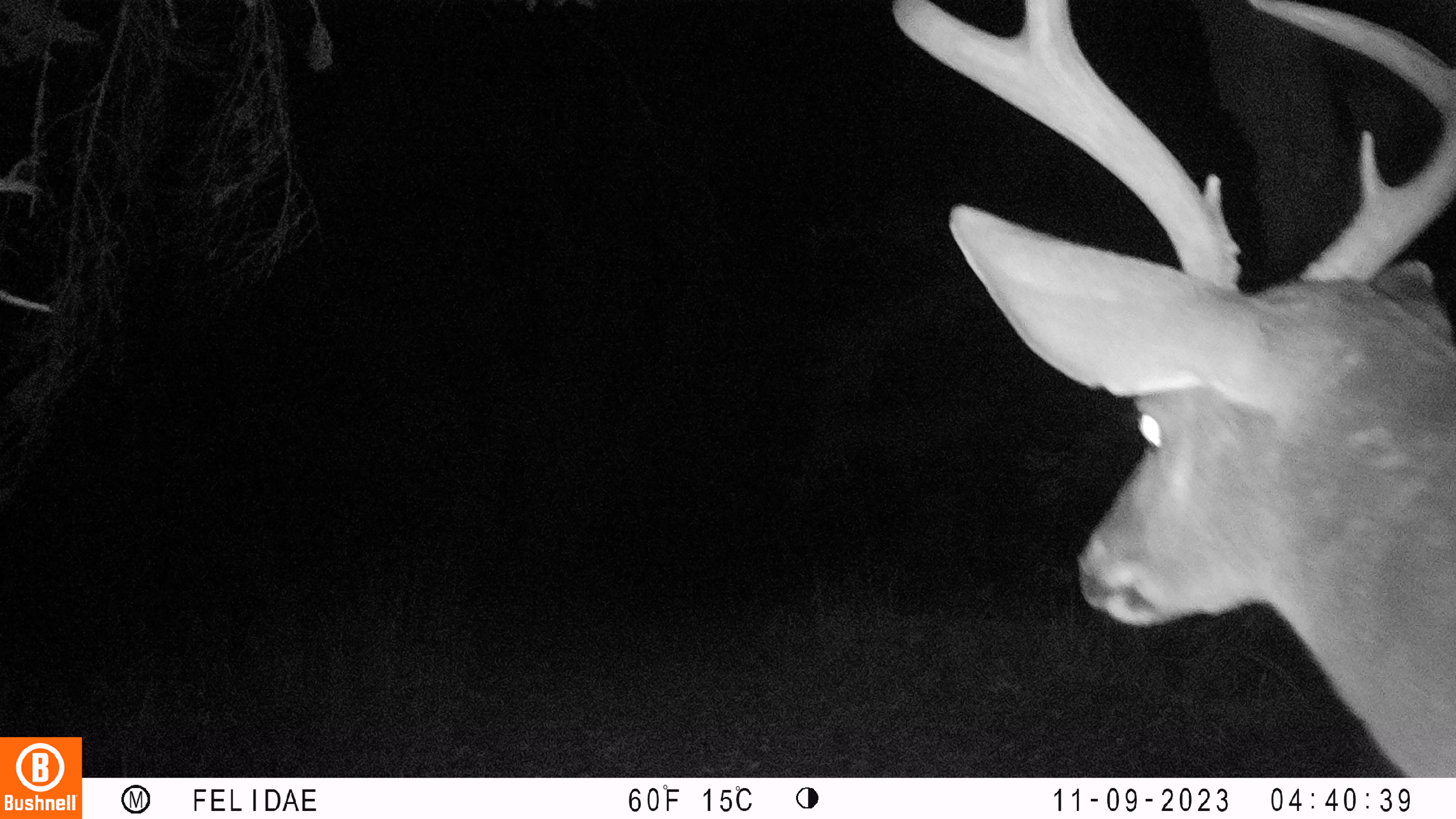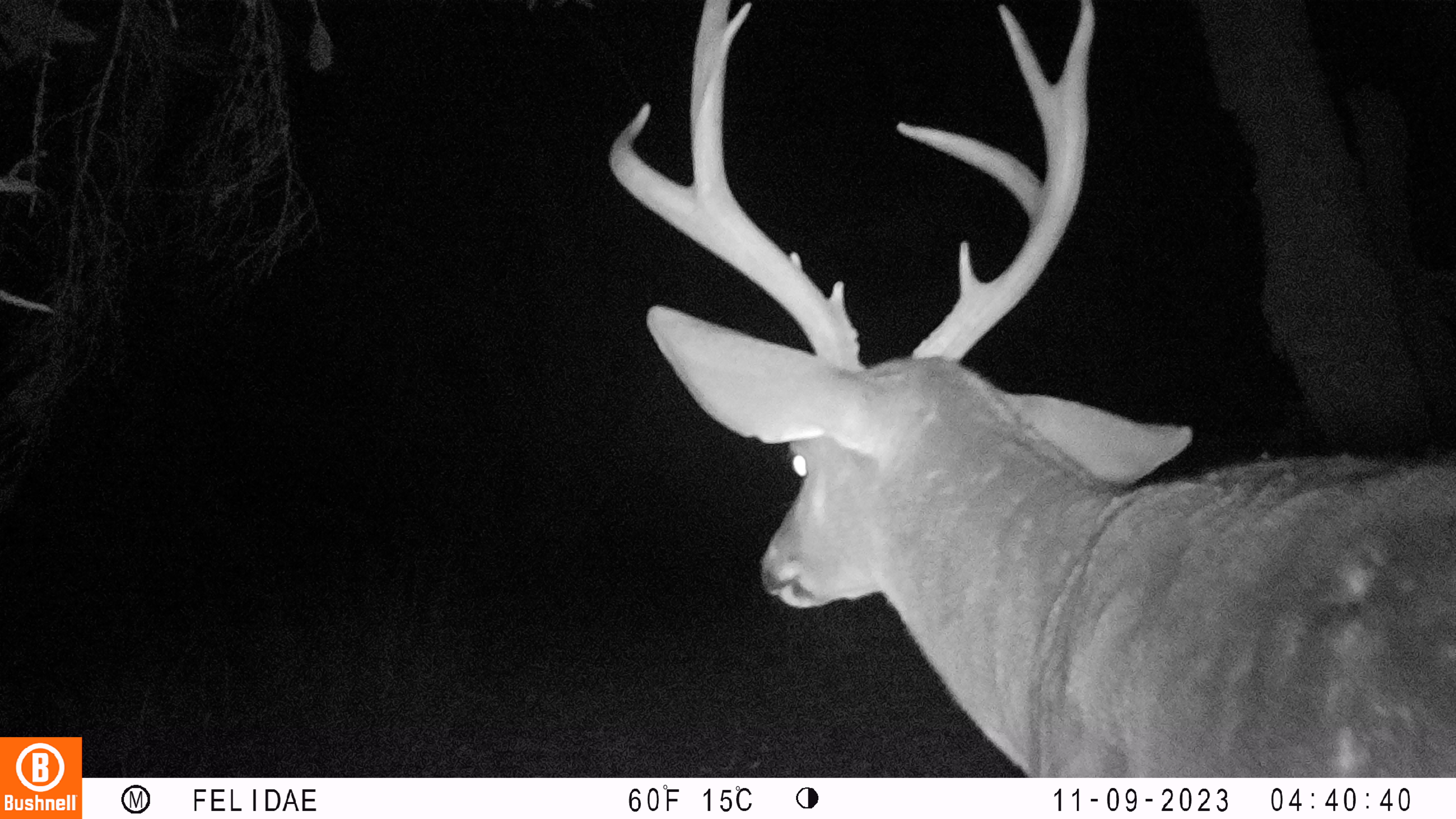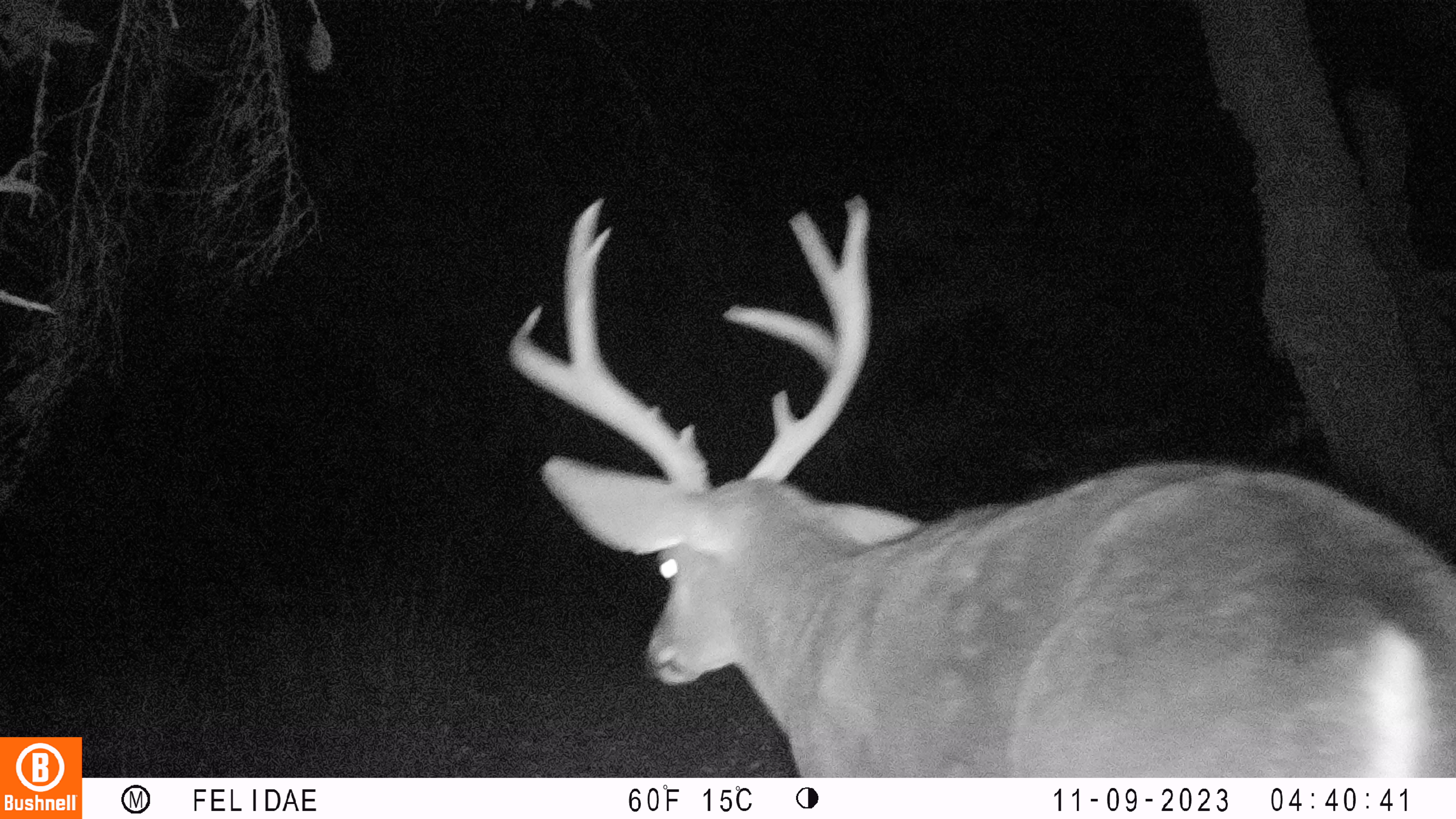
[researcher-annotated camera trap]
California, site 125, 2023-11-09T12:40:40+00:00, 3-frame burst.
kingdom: Animalia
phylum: Chordata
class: Mammalia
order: Artiodactyla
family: Cervidae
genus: Odocoileus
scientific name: Odocoileus hemionus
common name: mule deer